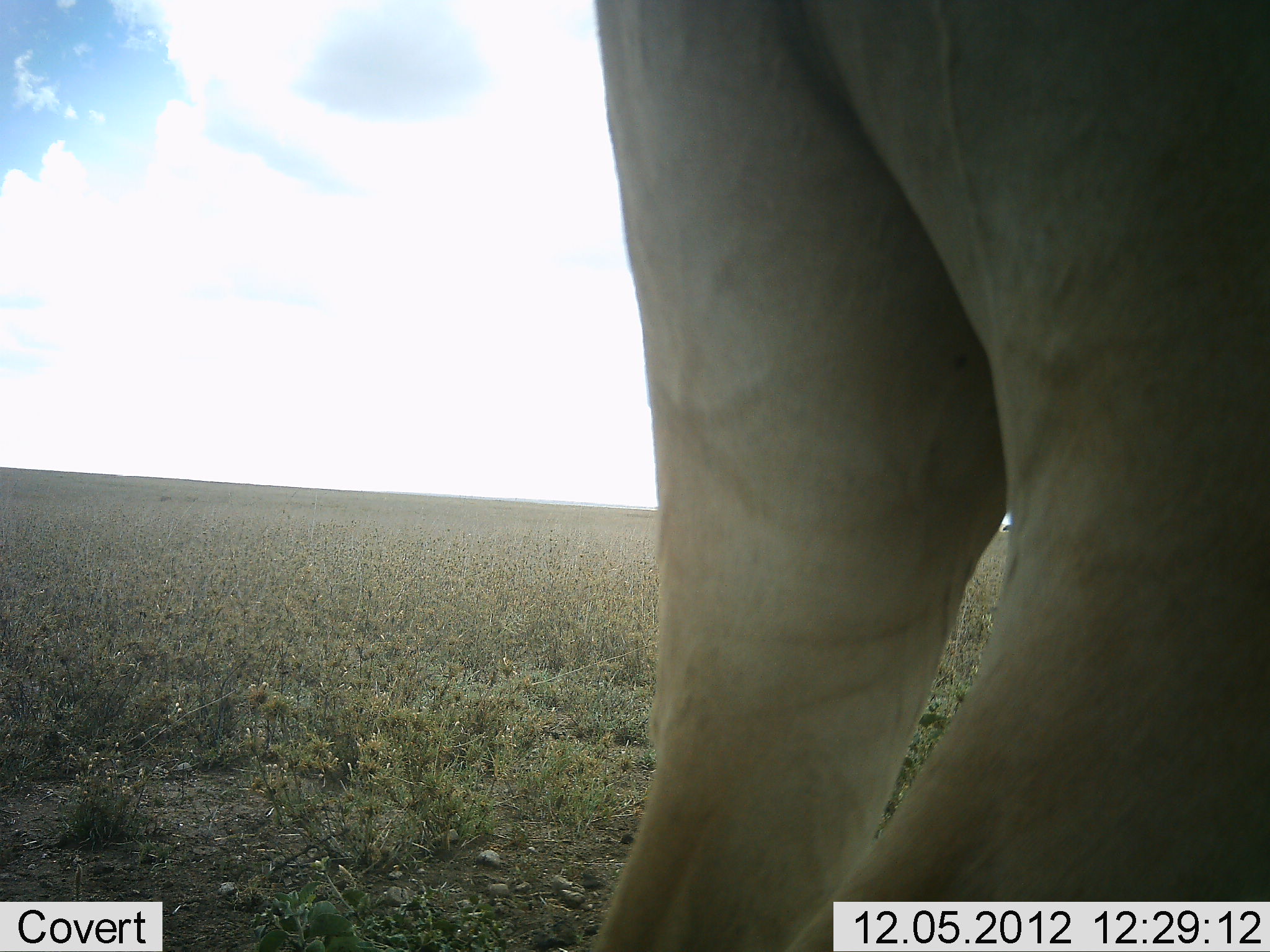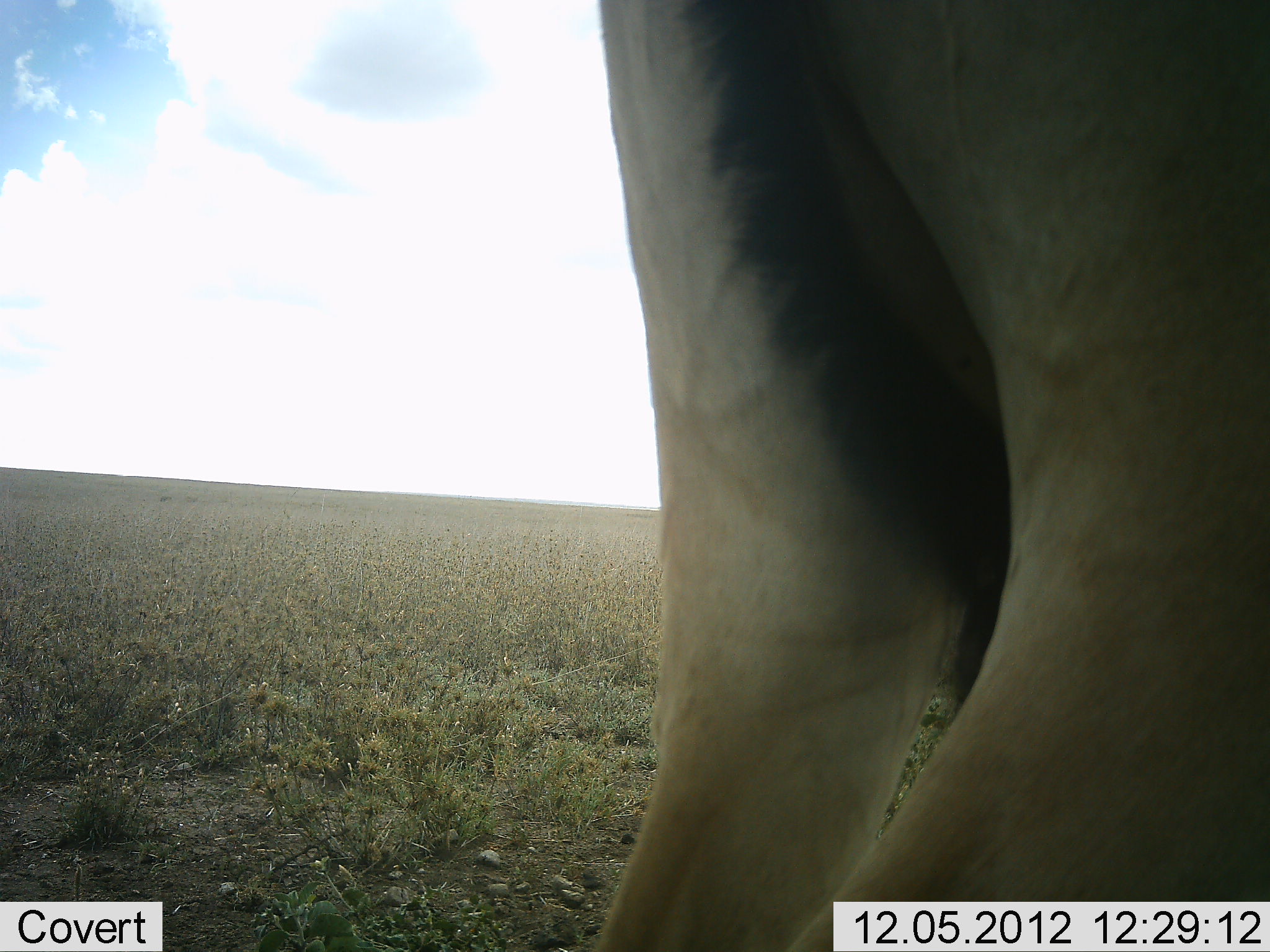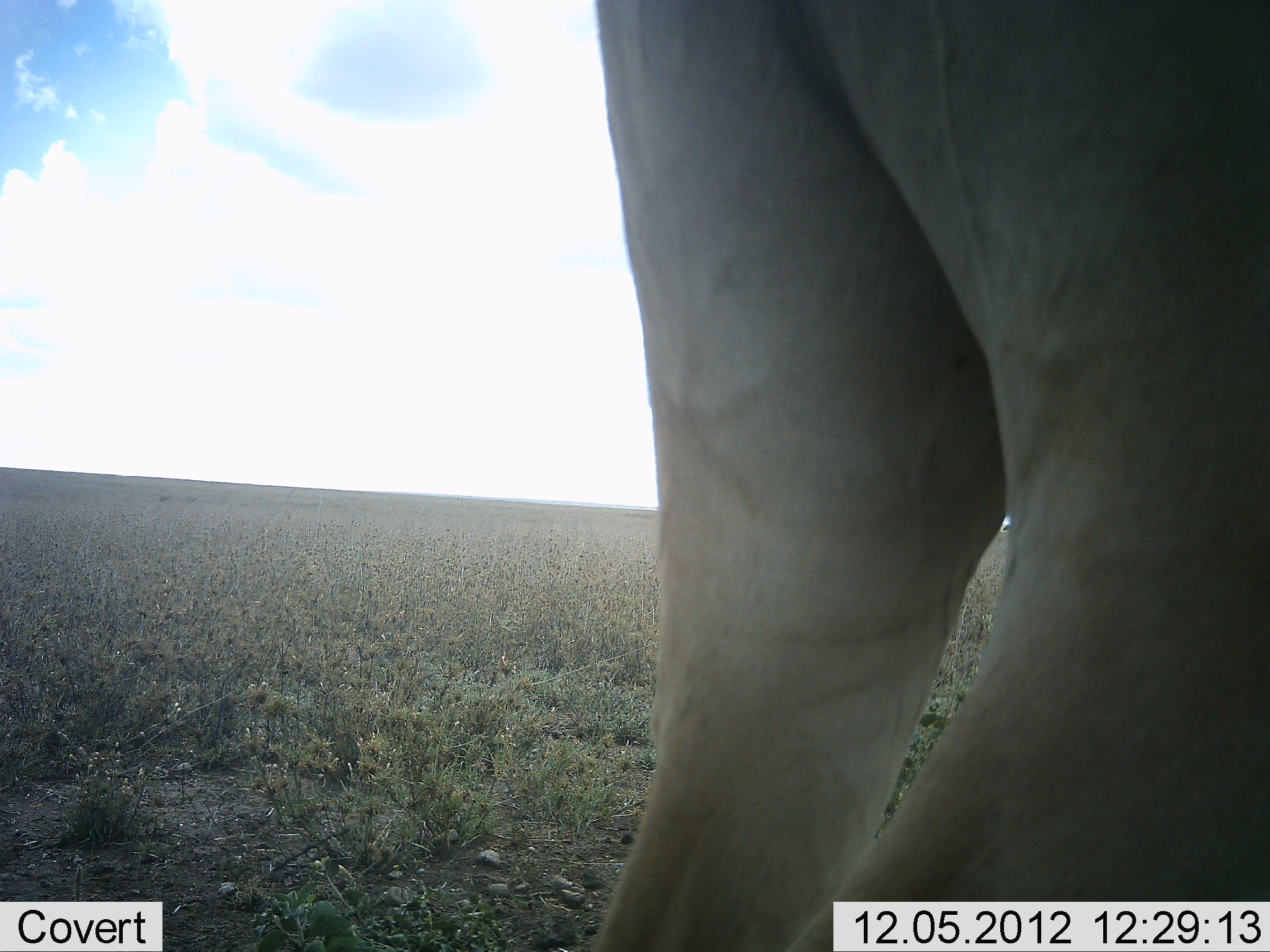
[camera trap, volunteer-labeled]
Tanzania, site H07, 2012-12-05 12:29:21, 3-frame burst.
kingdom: Animalia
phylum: Chordata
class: Mammalia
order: Artiodactyla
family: Bovidae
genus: Alcelaphus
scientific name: Alcelaphus buselaphus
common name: hartebeest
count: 1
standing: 100%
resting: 0%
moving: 0%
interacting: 0%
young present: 0%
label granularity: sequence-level